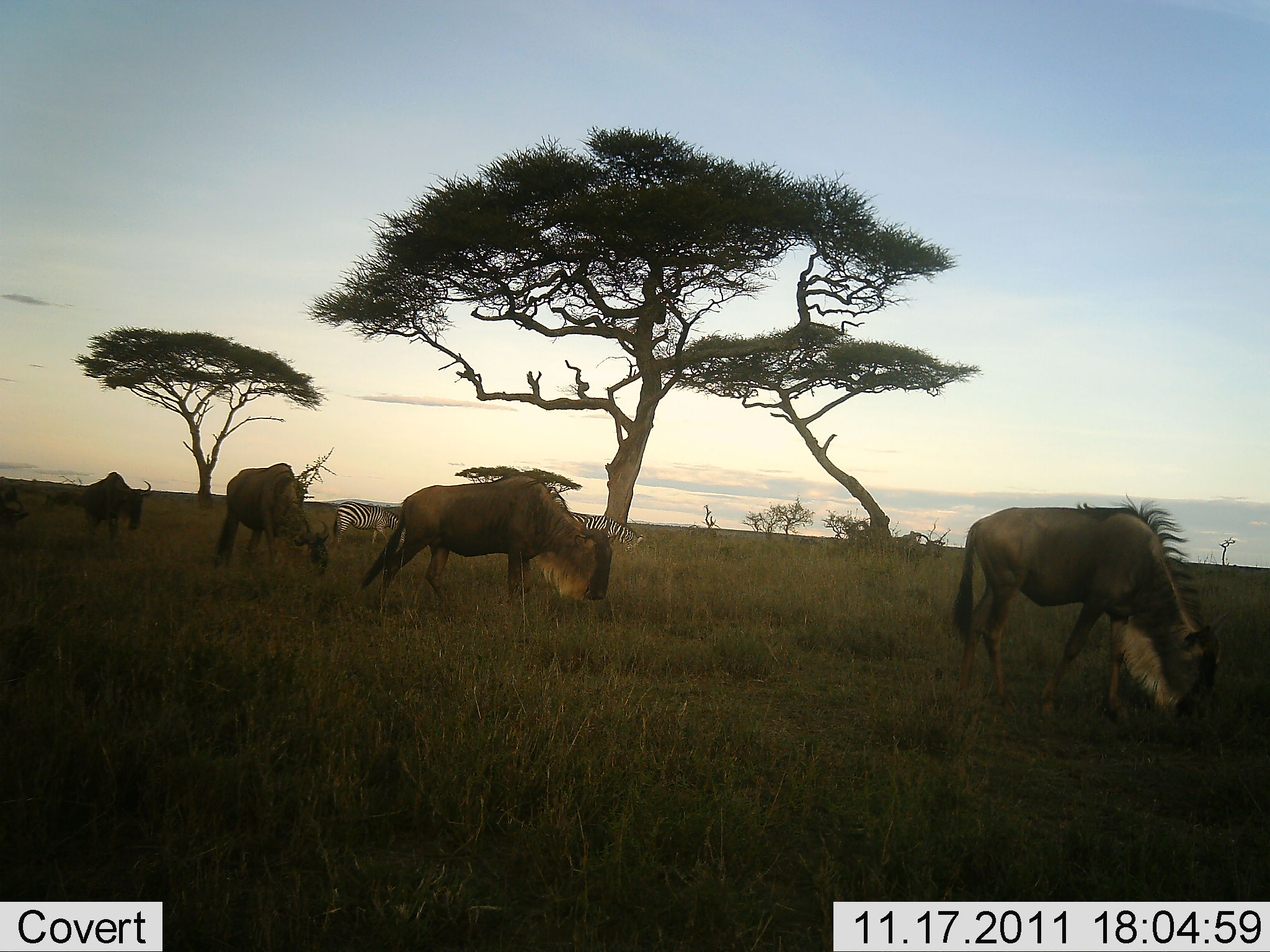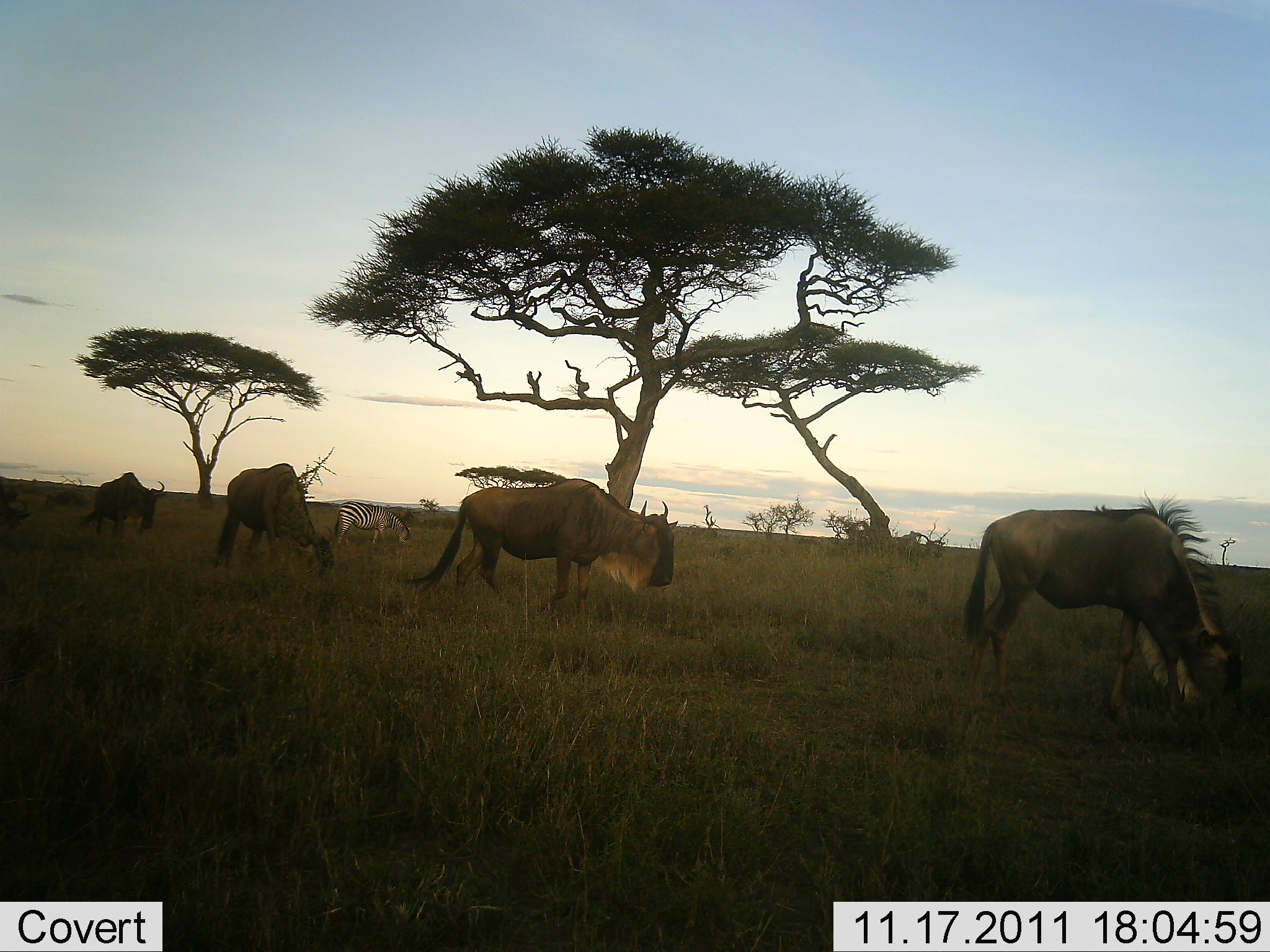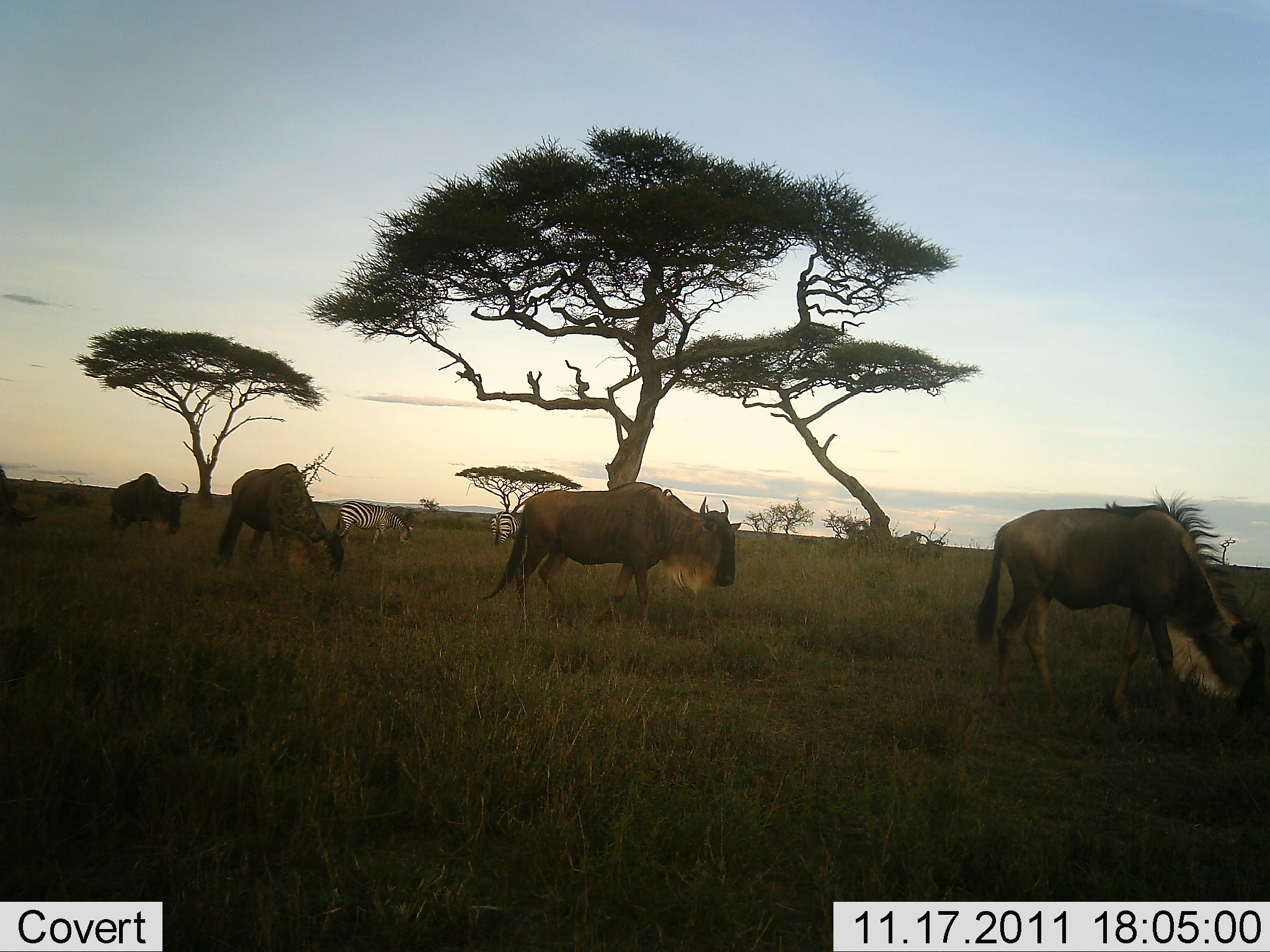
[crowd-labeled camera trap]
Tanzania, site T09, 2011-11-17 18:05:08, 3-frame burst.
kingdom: Animalia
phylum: Chordata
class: Mammalia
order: Artiodactyla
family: Bovidae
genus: Connochaetes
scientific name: Connochaetes taurinus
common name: blue wildebeest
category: wildebeest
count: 4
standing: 12%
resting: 0%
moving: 59%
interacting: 0%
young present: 0%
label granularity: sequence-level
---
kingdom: Animalia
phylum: Chordata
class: Mammalia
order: Perissodactyla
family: Equidae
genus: Equus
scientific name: Equus quagga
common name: plains zebra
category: zebra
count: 3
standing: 19%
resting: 0%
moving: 0%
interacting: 0%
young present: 0%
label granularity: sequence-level